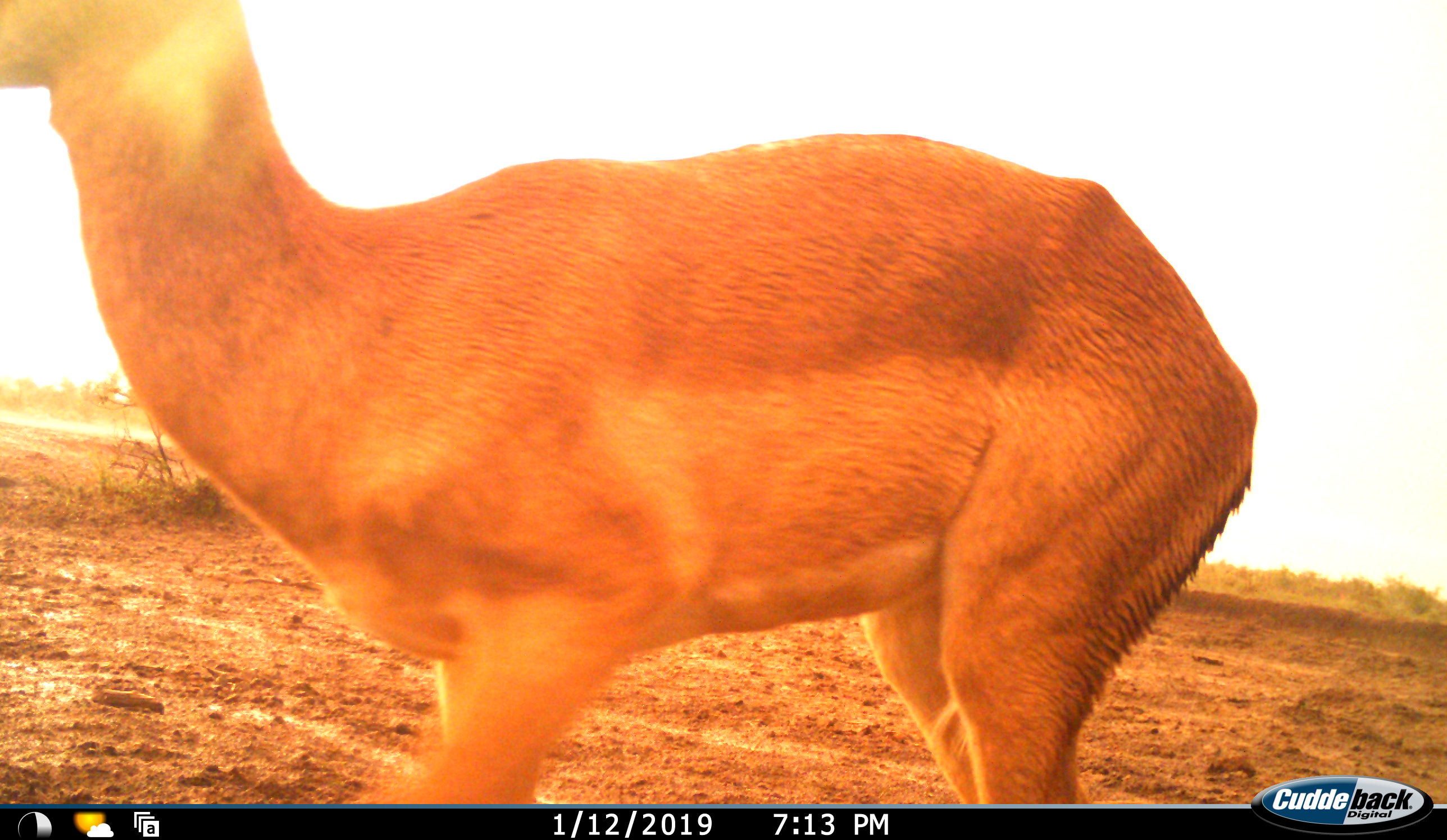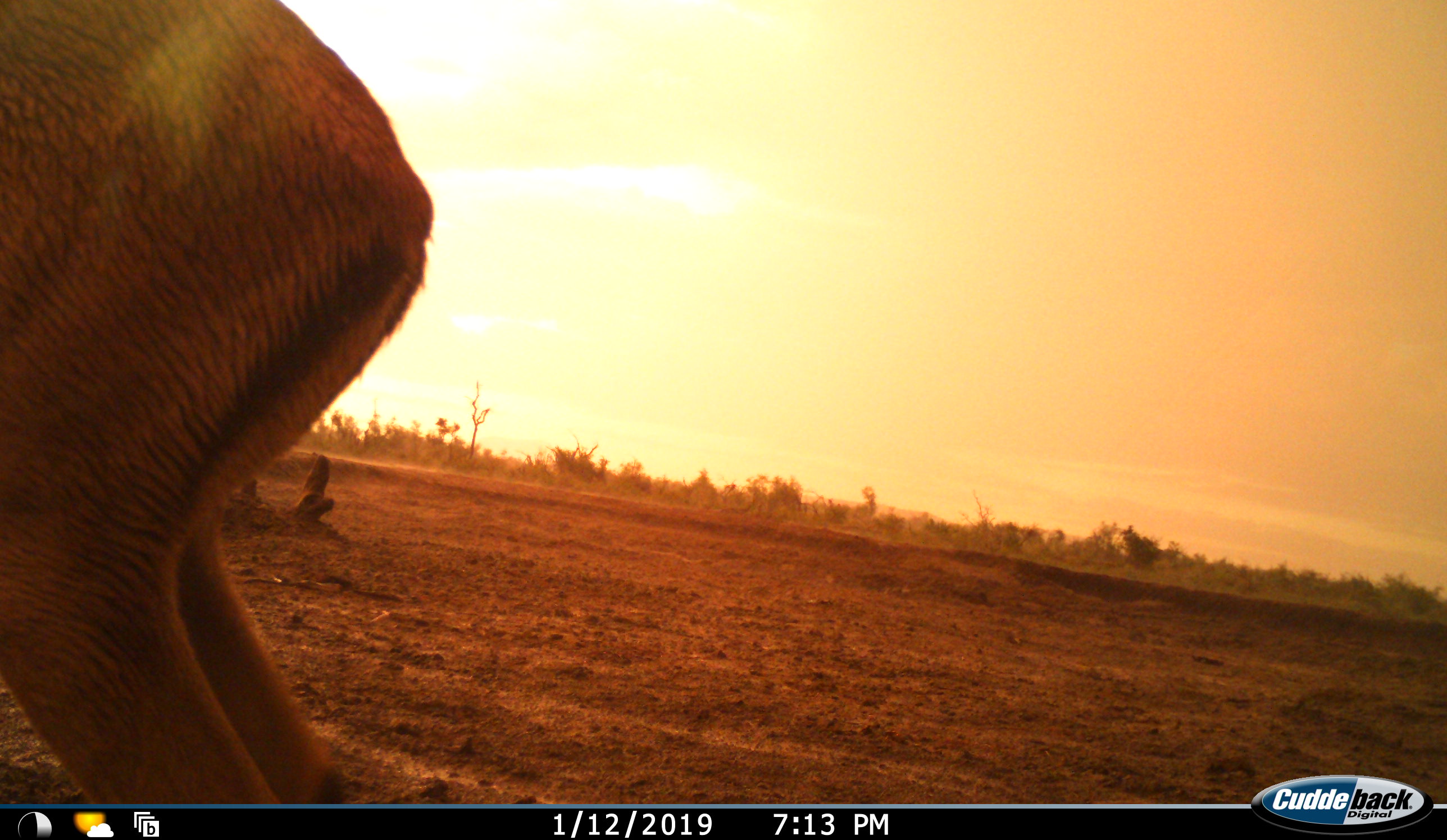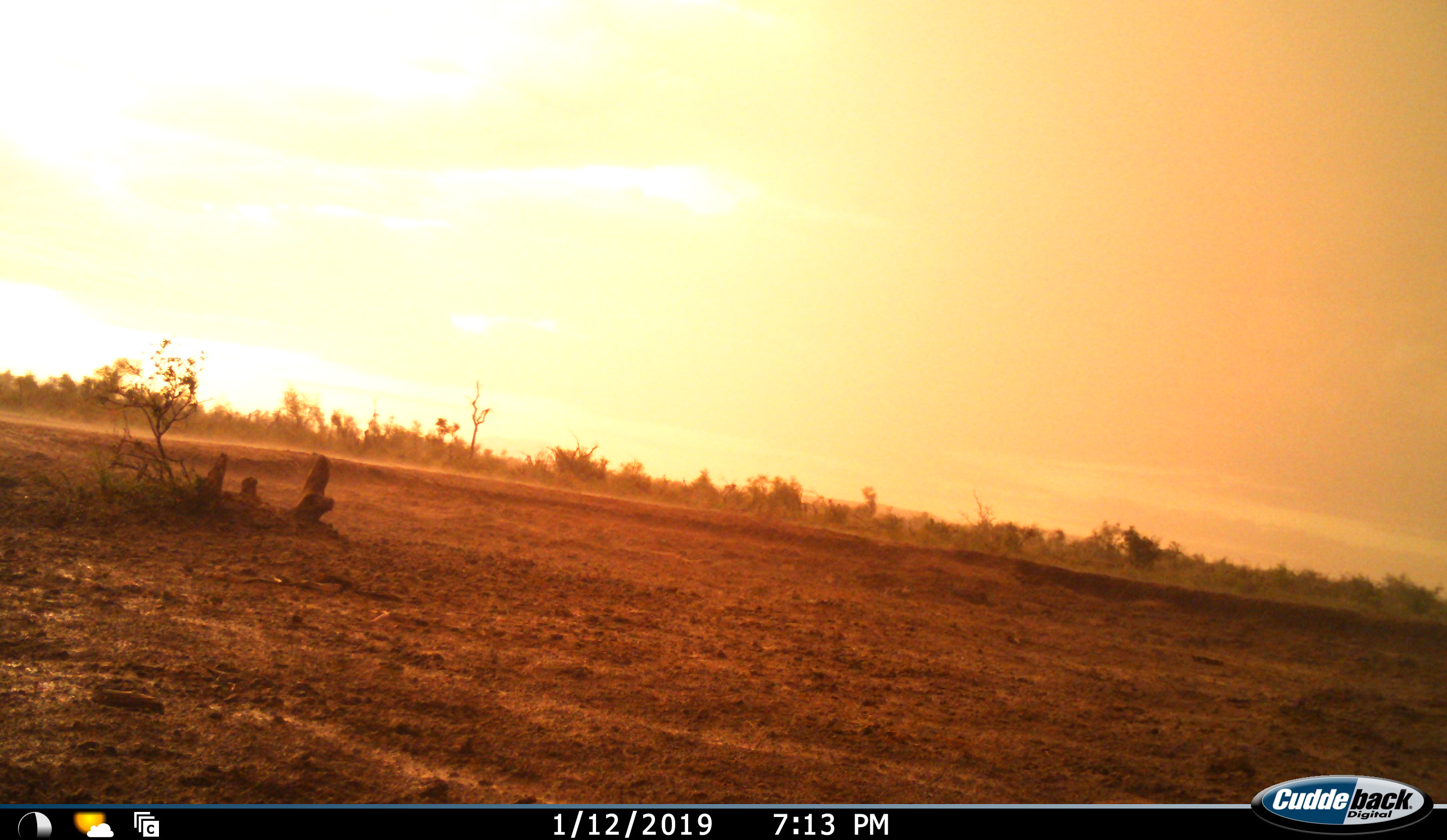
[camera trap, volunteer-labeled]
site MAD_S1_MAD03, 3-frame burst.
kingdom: Animalia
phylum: Chordata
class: Mammalia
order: Artiodactyla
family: Bovidae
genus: Aepyceros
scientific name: Aepyceros melampus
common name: impala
Impala (Aepyceros melampus), count 1. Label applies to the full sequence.